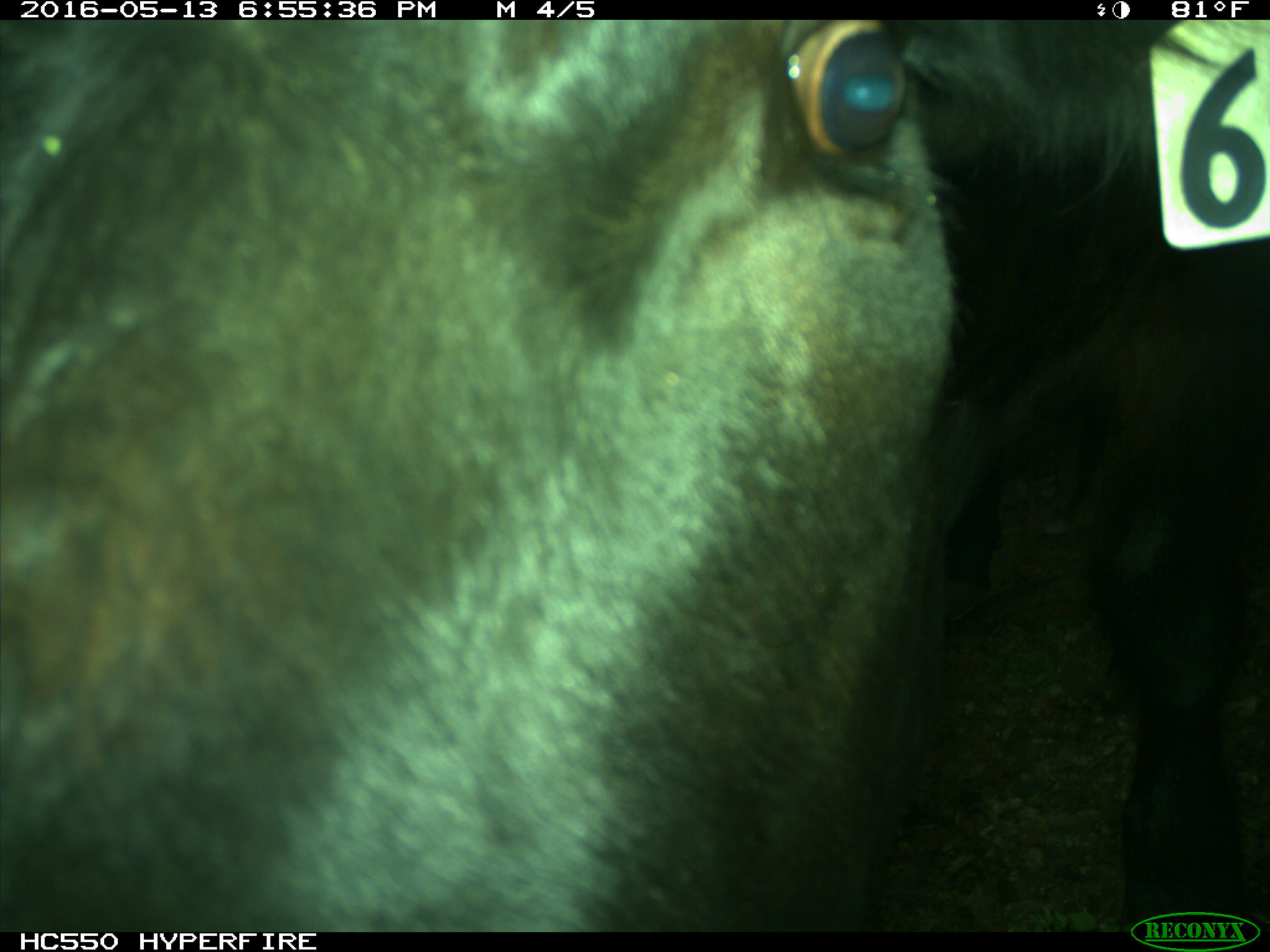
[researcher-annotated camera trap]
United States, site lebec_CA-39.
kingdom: Animalia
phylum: Chordata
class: Mammalia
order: Artiodactyla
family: Bovidae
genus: Bos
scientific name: Bos taurus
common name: domestic cow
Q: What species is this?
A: Bos taurus (domestic cow).